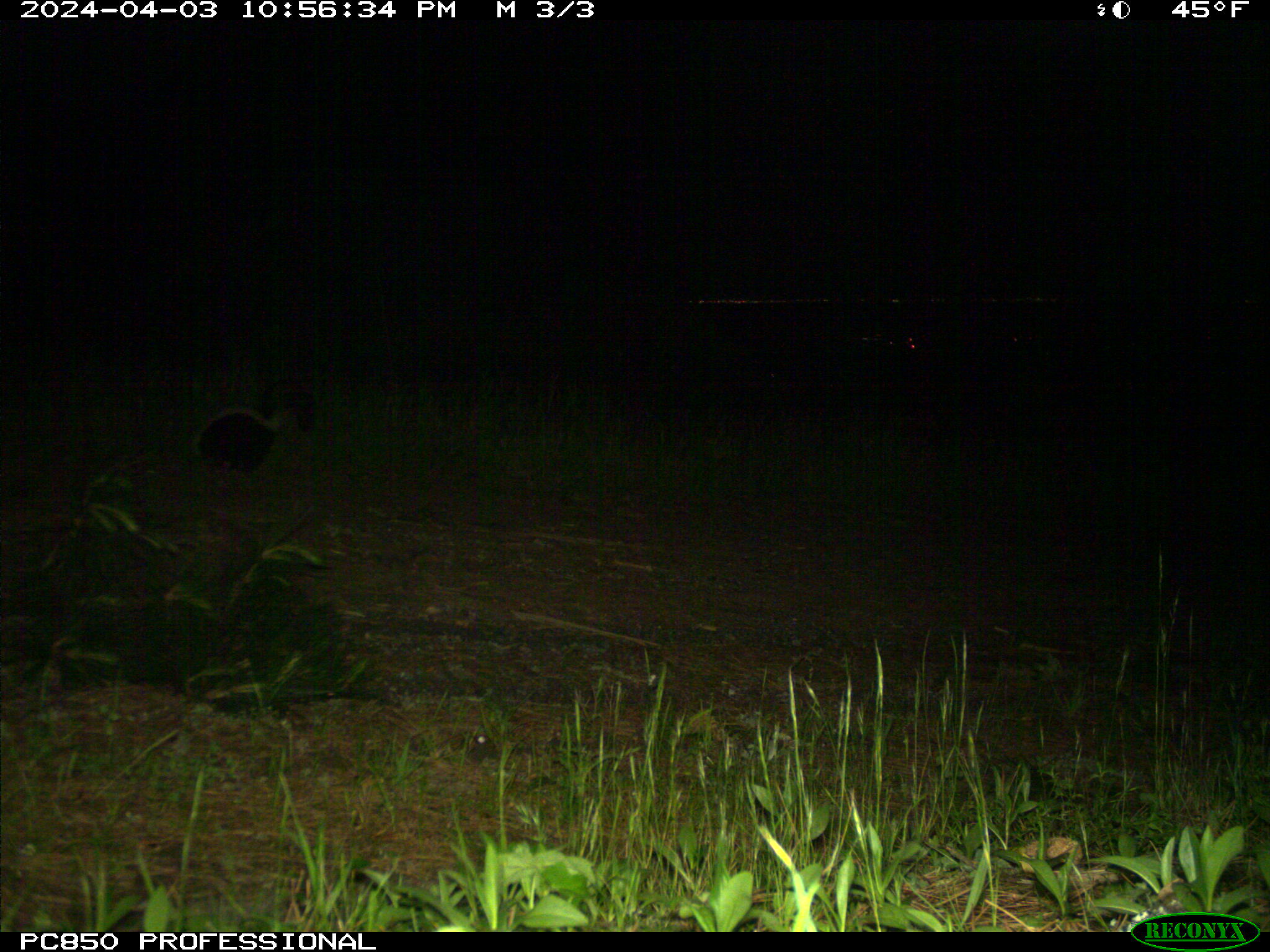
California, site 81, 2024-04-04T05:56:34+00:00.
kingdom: Animalia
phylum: Chordata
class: Mammalia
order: Carnivora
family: Mephitidae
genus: Mephitis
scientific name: Mephitis mephitis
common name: striped skunk